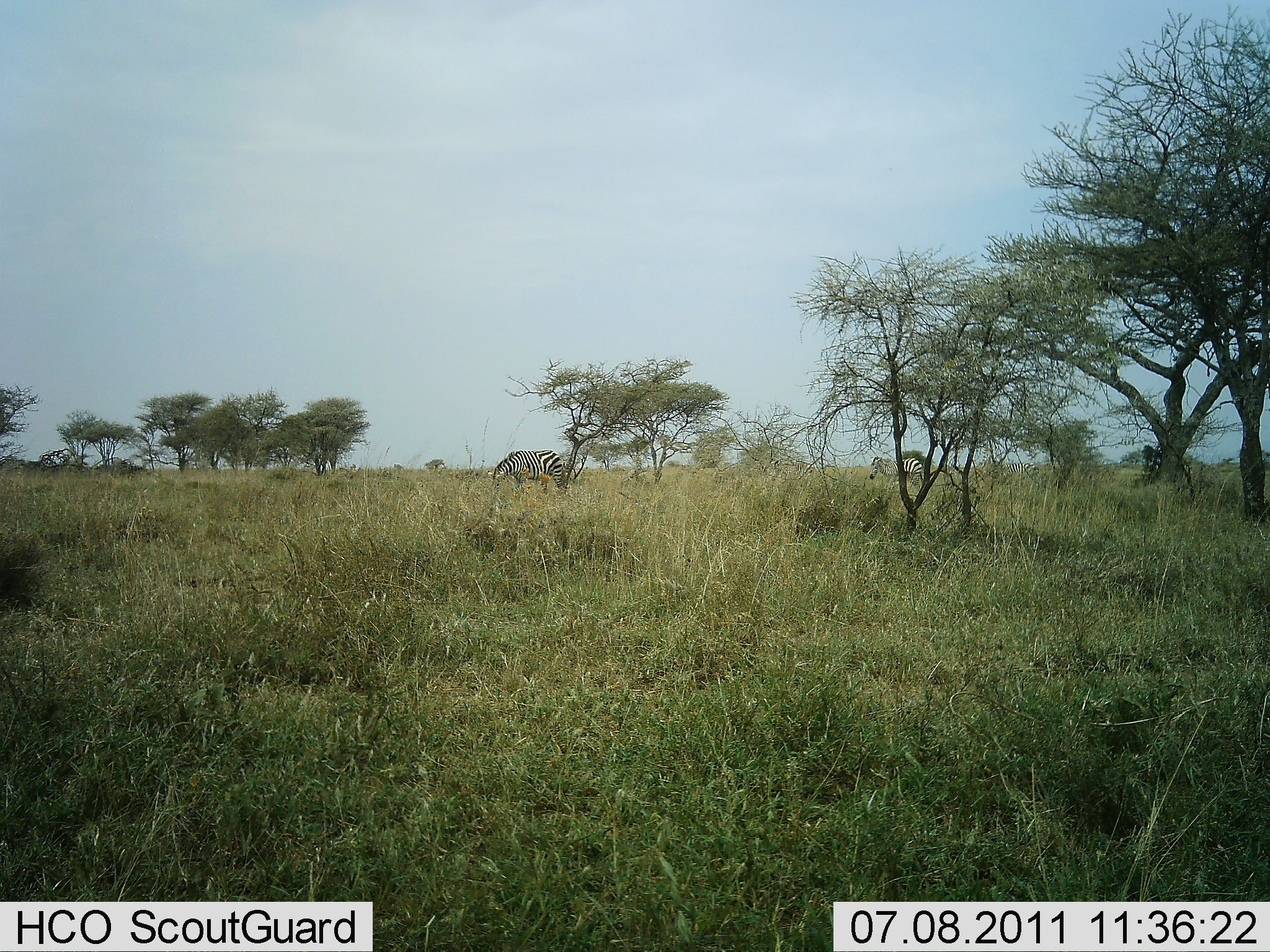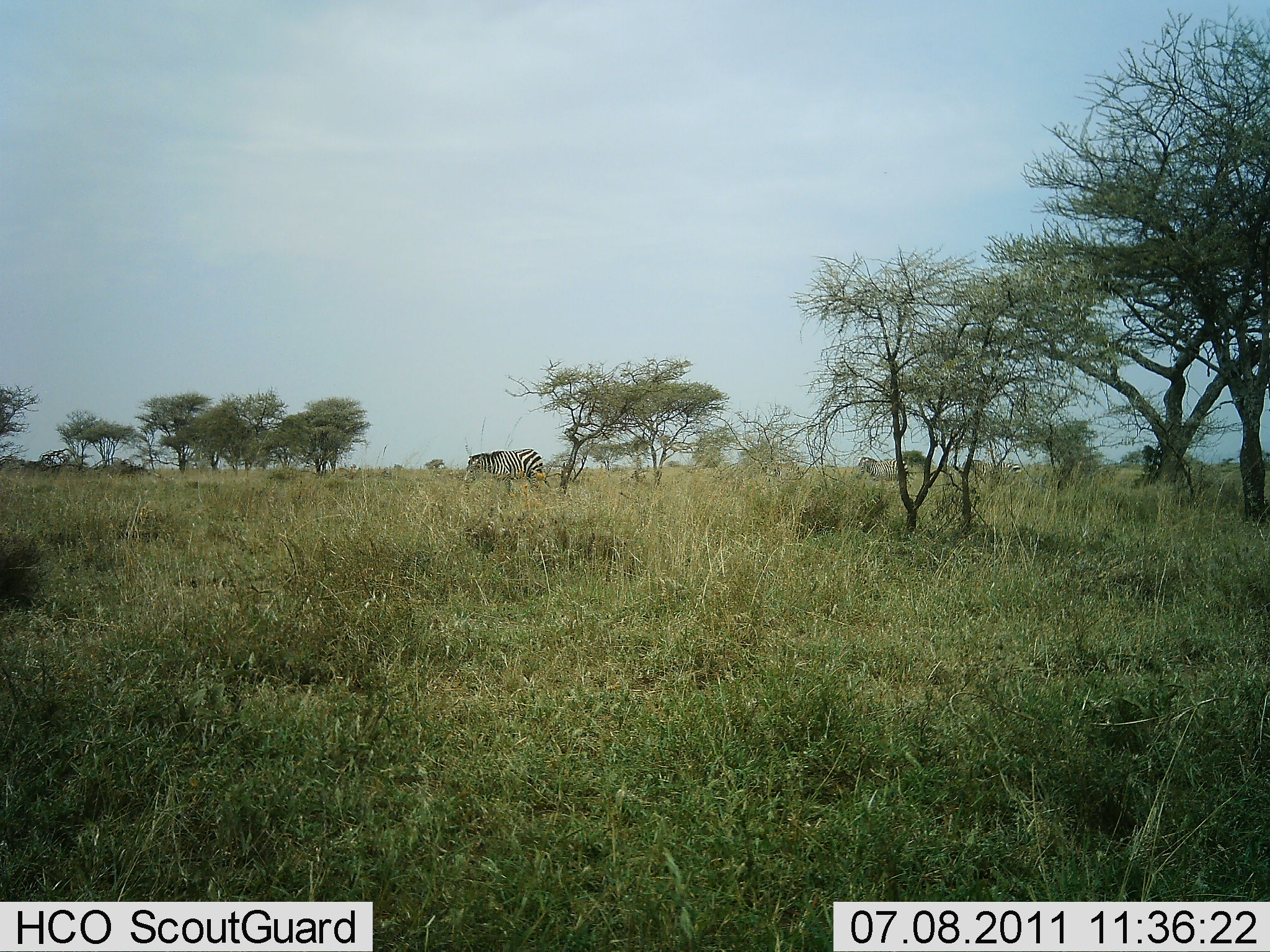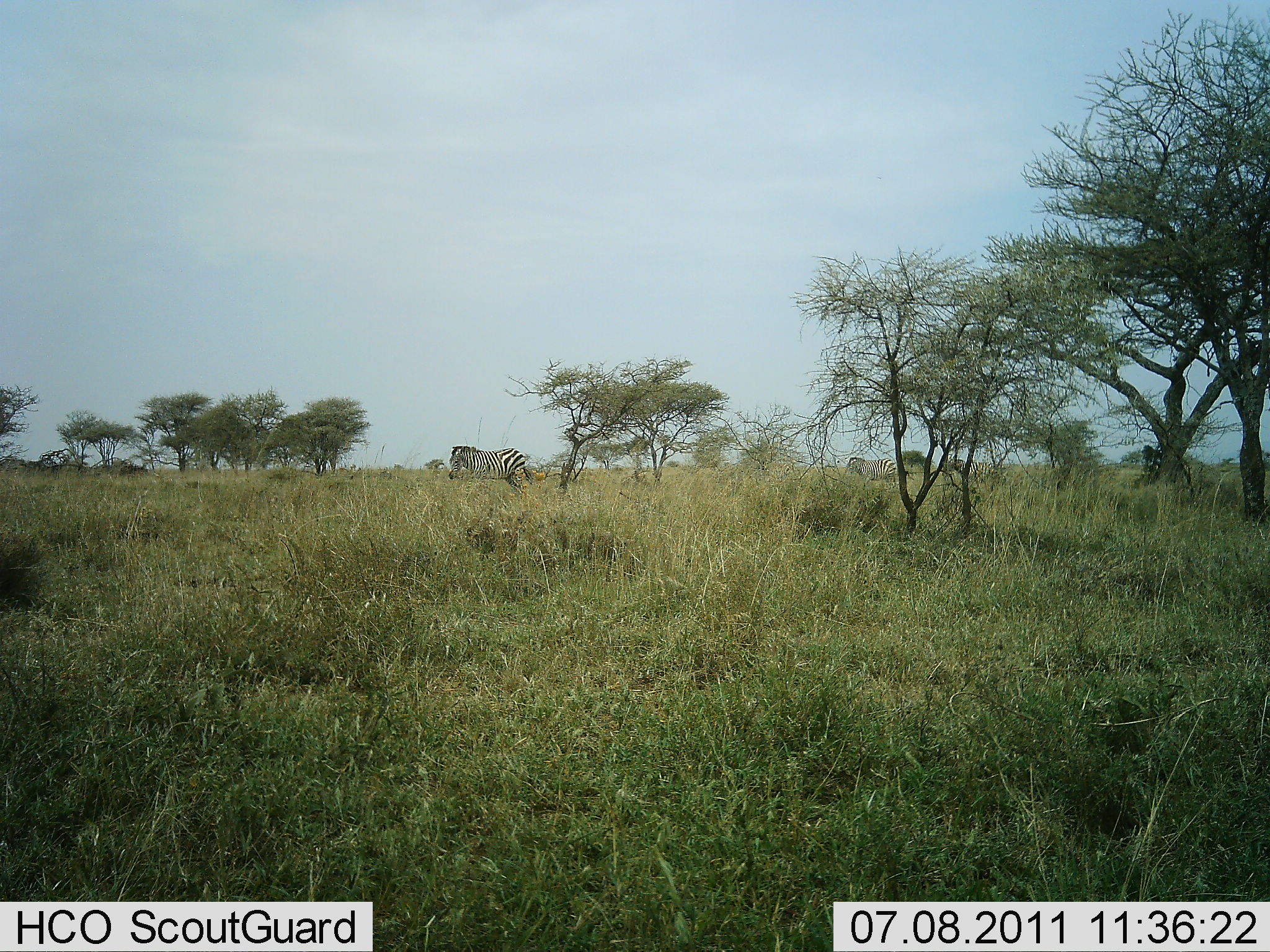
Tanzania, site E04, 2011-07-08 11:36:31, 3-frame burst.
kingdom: Animalia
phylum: Chordata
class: Mammalia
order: Perissodactyla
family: Equidae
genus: Equus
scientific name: Equus quagga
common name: plains zebra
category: zebra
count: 4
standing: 8%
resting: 0%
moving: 77%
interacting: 0%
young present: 0%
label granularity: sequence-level